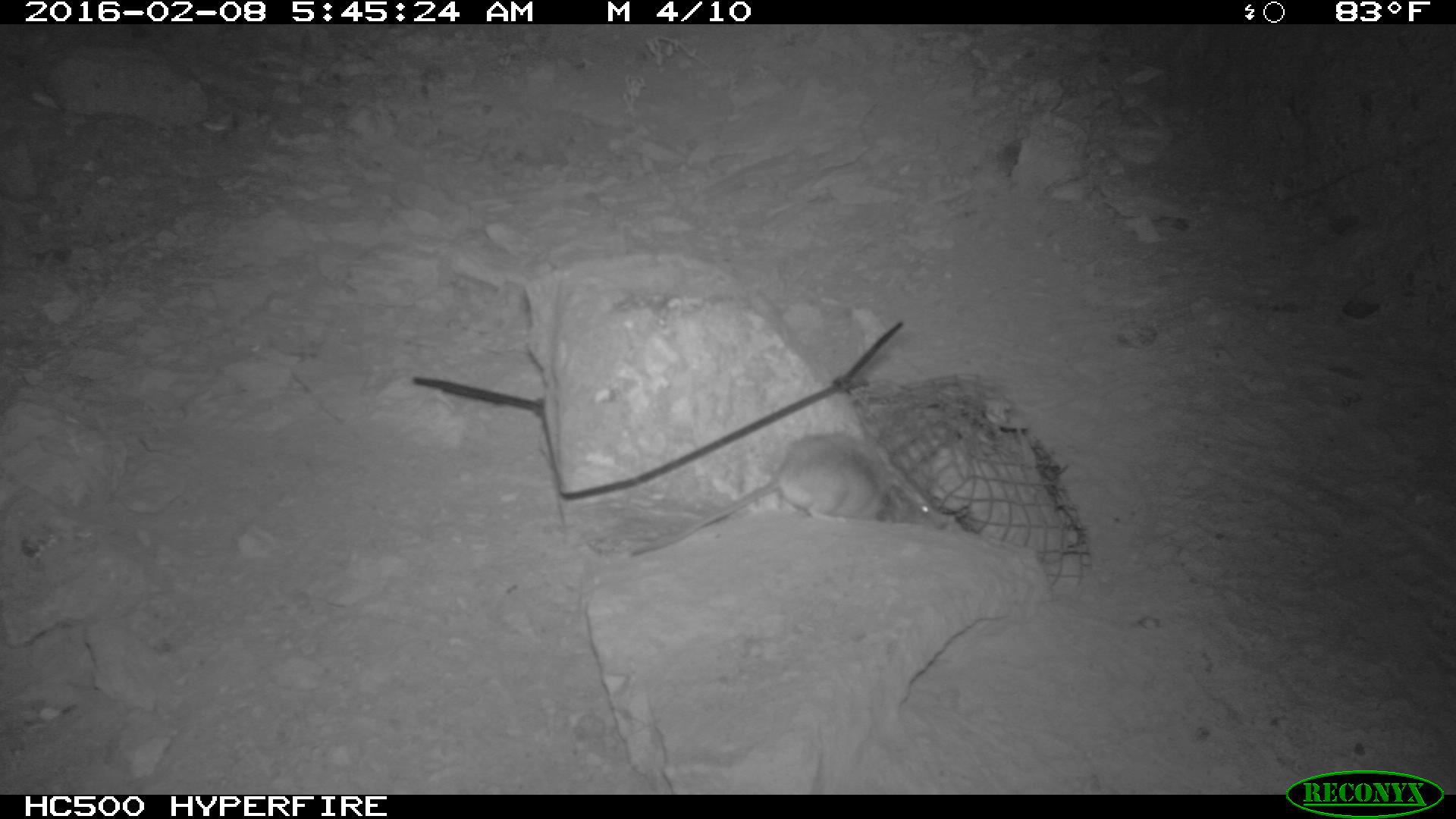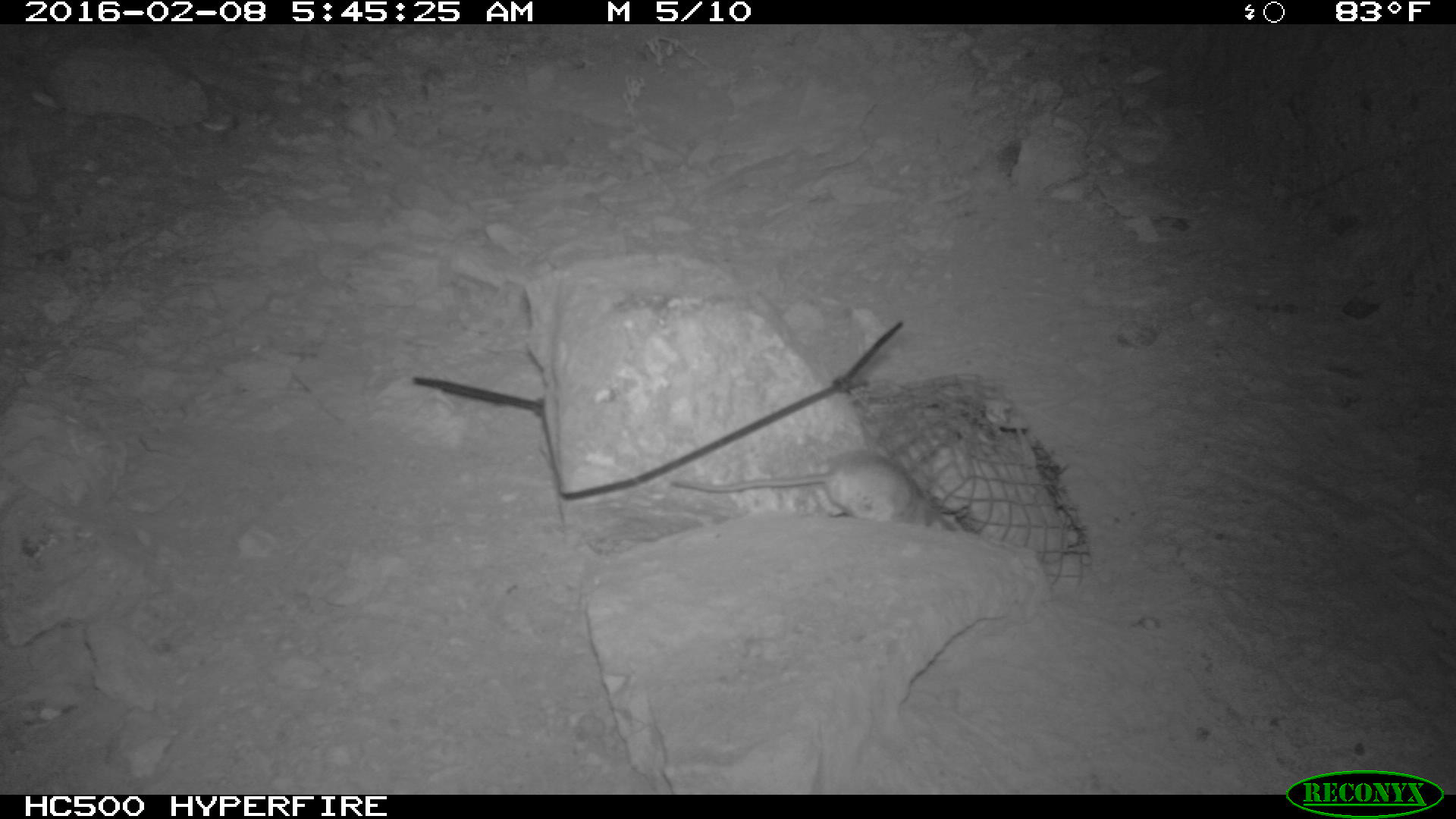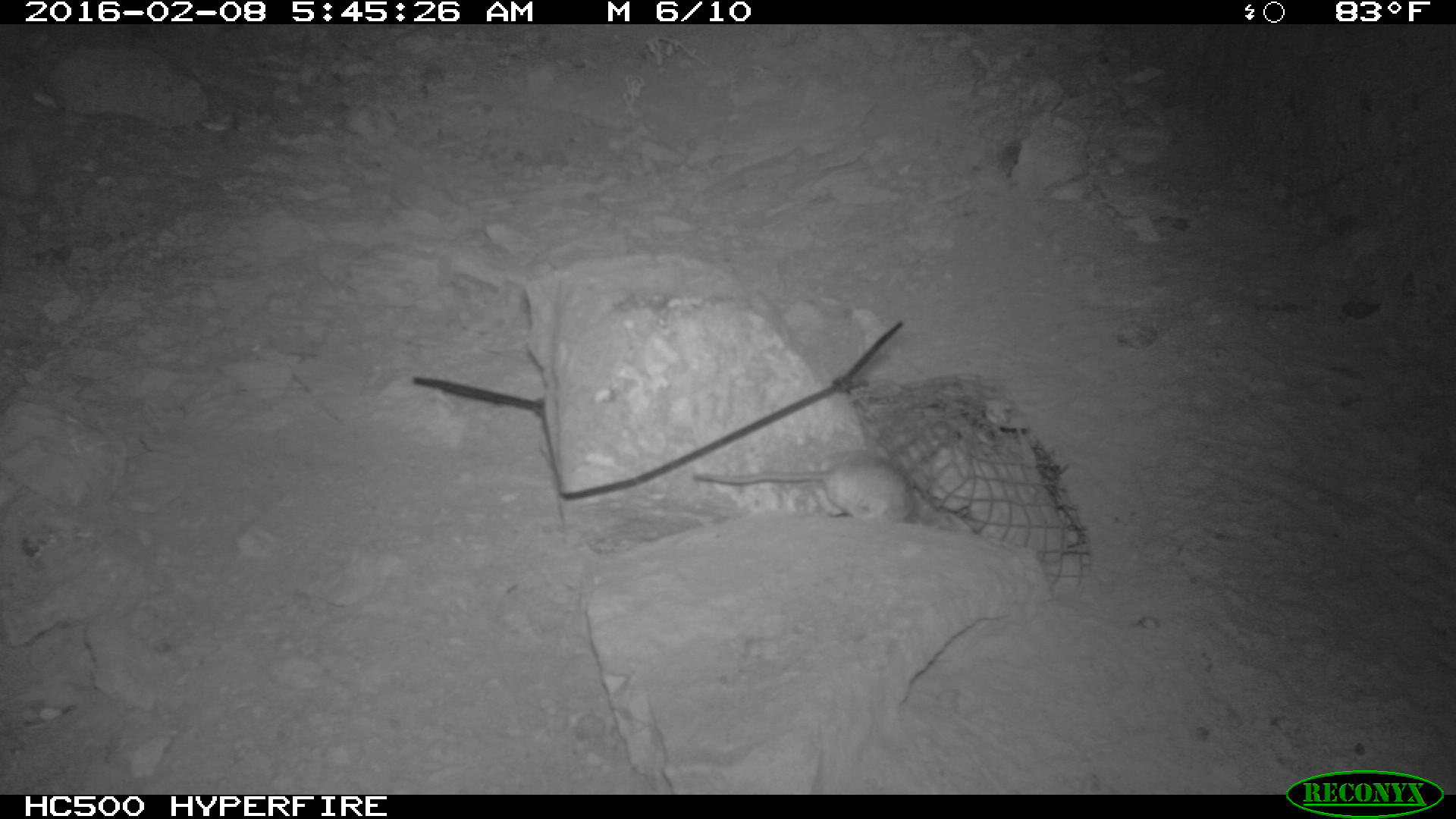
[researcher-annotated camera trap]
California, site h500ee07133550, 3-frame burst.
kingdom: Animalia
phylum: Chordata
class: Mammalia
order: Rodentia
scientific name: Rodentia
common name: rodent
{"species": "rodent (Rodentia)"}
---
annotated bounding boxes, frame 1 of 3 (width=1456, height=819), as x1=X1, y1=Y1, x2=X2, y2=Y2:
rodent: x1=620, y1=428, x2=944, y2=560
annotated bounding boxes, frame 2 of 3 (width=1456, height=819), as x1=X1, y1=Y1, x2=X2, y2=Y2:
rodent: x1=670, y1=451, x2=938, y2=529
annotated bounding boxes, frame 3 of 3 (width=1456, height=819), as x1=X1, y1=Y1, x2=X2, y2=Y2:
rodent: x1=692, y1=450, x2=954, y2=532